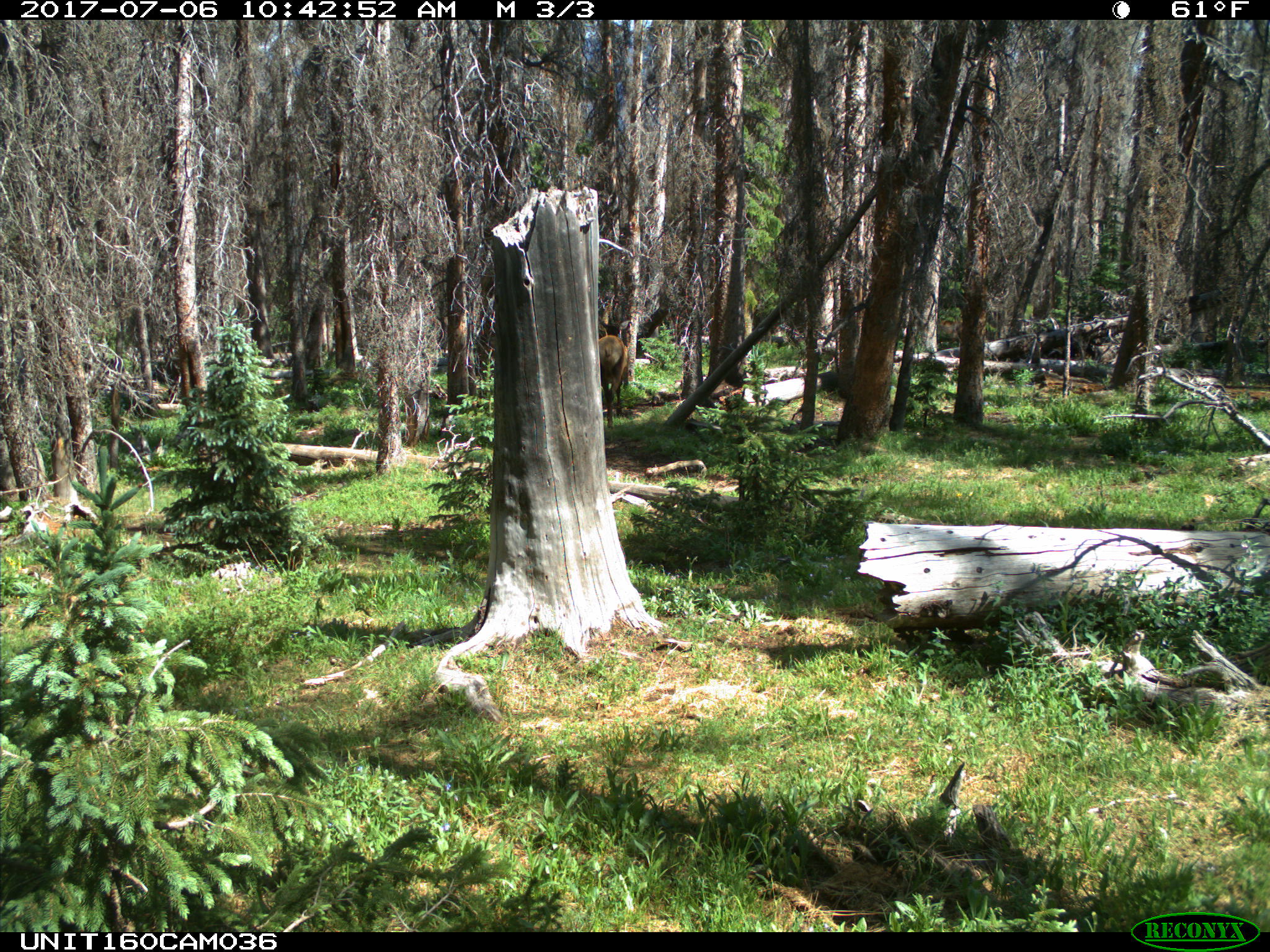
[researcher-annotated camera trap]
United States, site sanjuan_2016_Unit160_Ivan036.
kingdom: Animalia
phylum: Chordata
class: Mammalia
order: Artiodactyla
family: Cervidae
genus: Cervus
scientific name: Cervus elaphus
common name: red deer